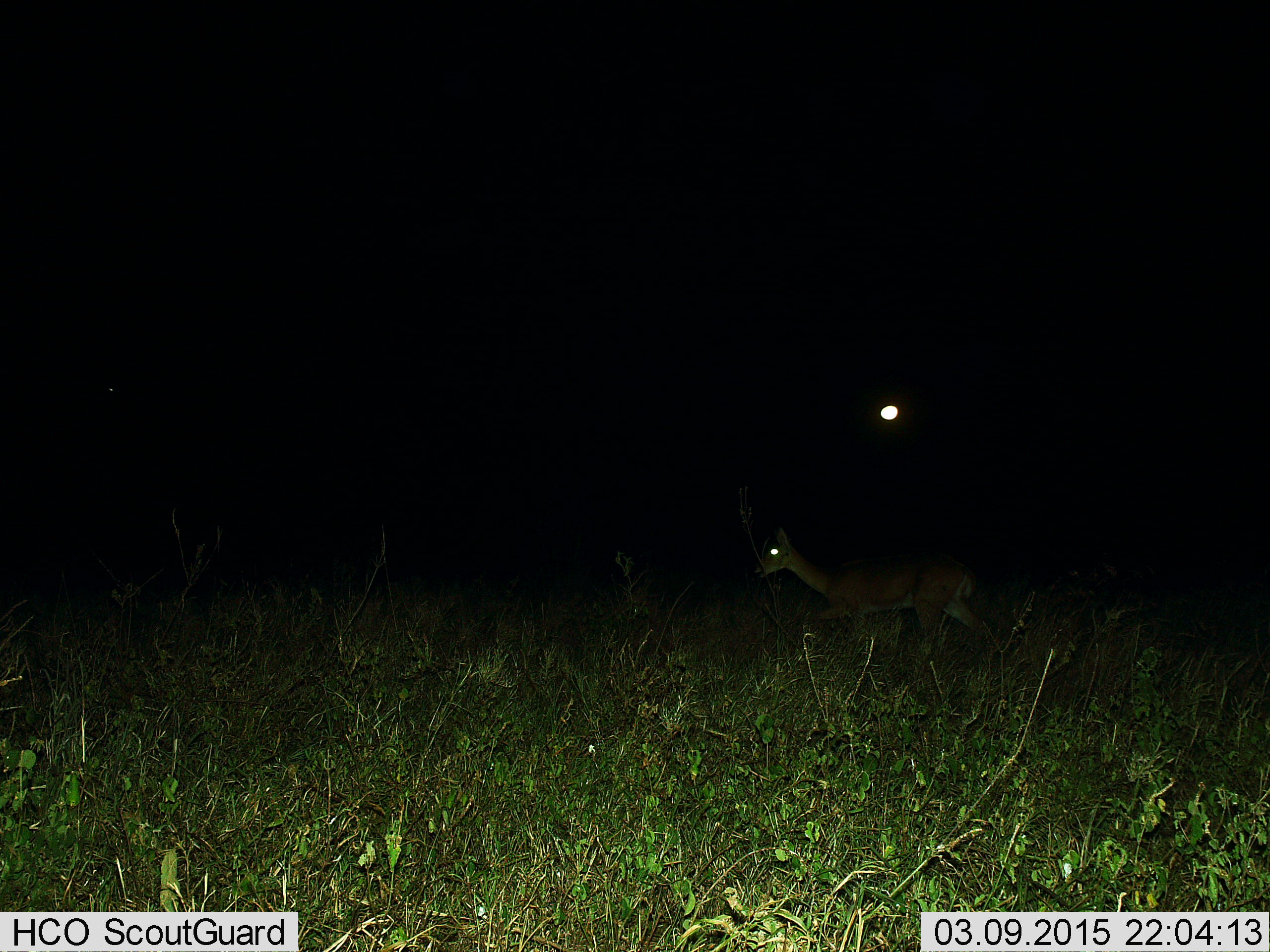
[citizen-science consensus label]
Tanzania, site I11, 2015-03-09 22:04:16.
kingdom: Animalia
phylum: Chordata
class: Mammalia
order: Artiodactyla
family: Bovidae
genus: Redunca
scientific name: Redunca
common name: reedbuck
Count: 1.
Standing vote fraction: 0%.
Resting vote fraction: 0%.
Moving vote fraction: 100%.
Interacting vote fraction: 0%.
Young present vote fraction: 0%.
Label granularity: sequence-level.